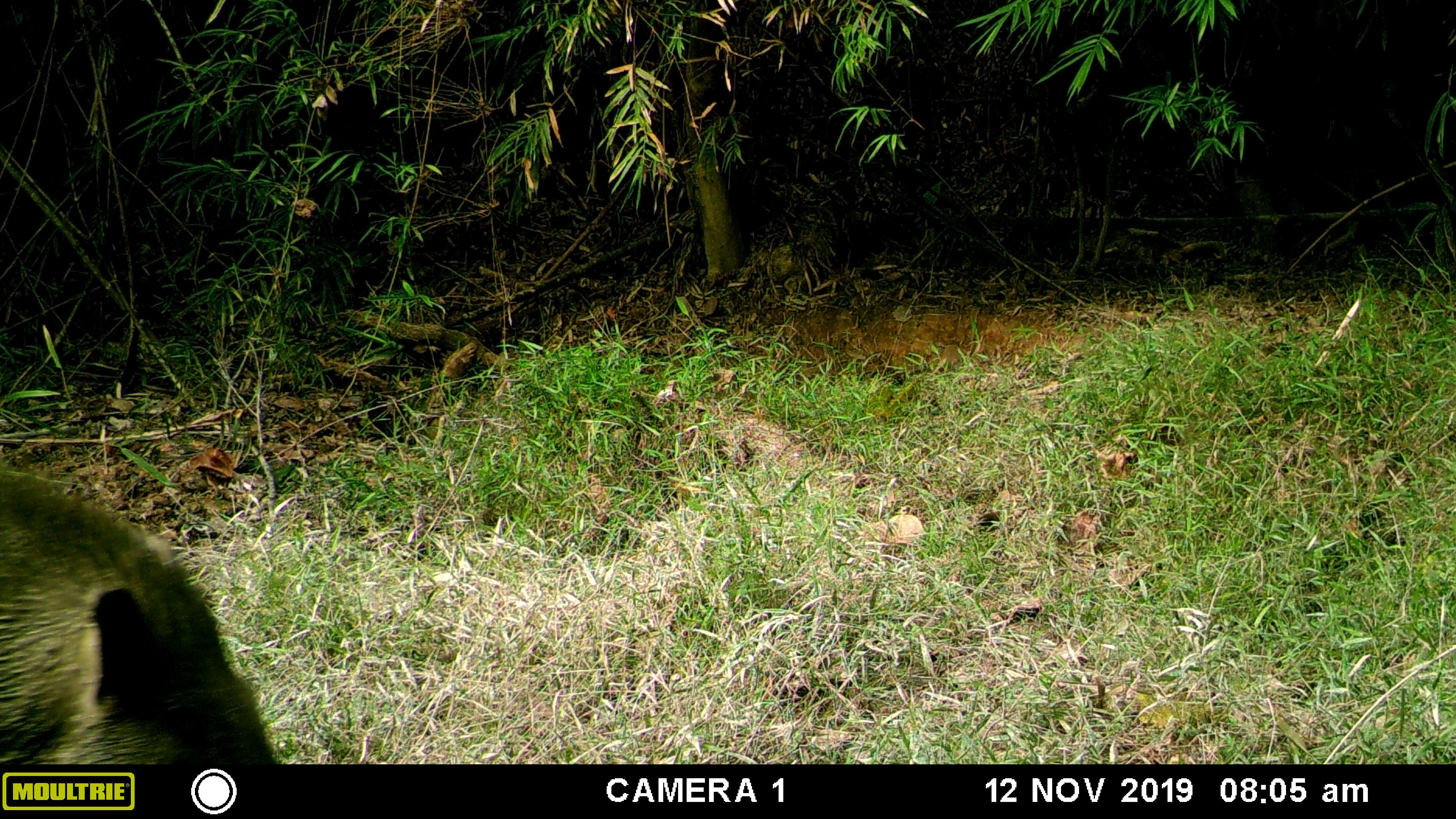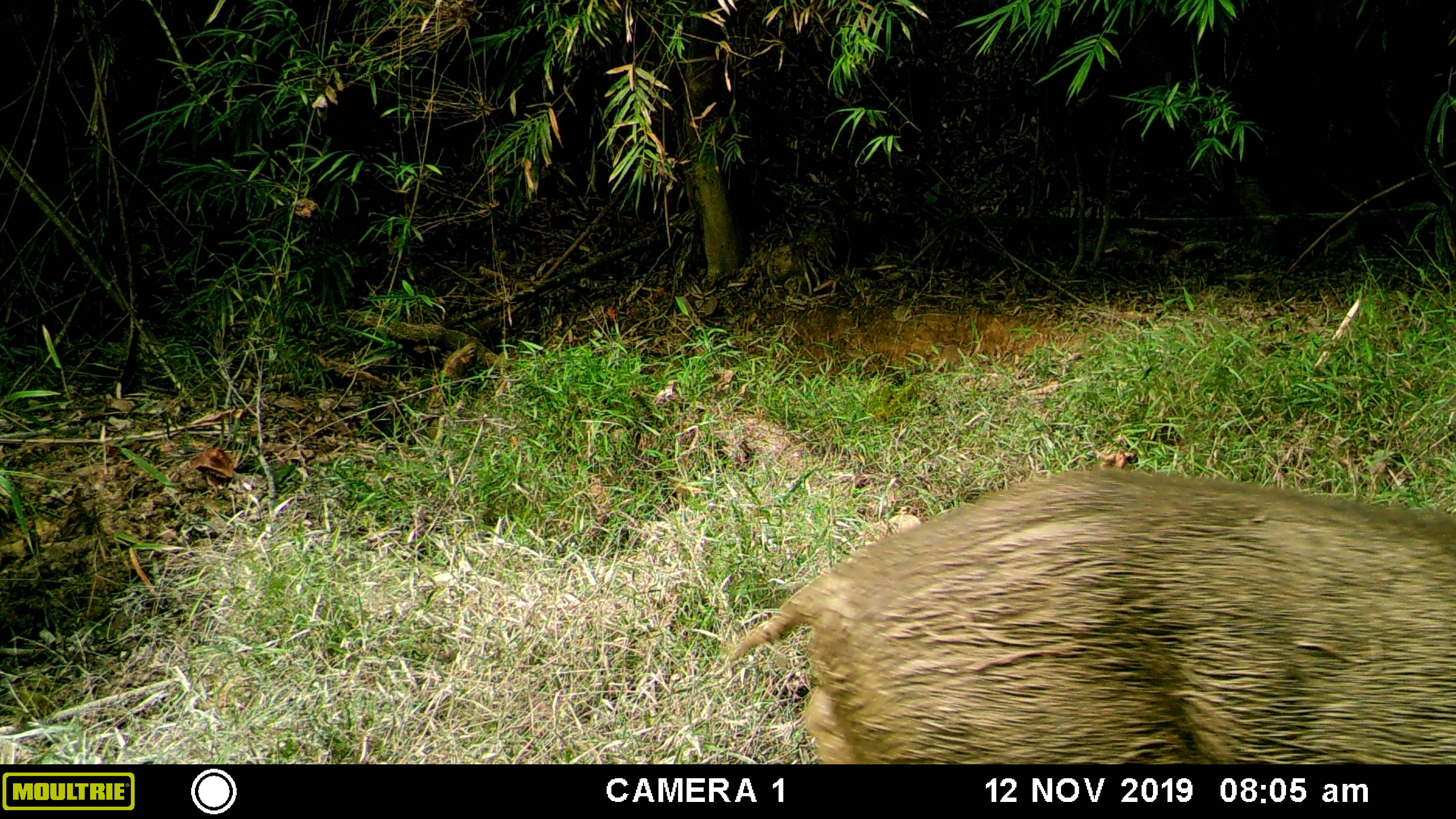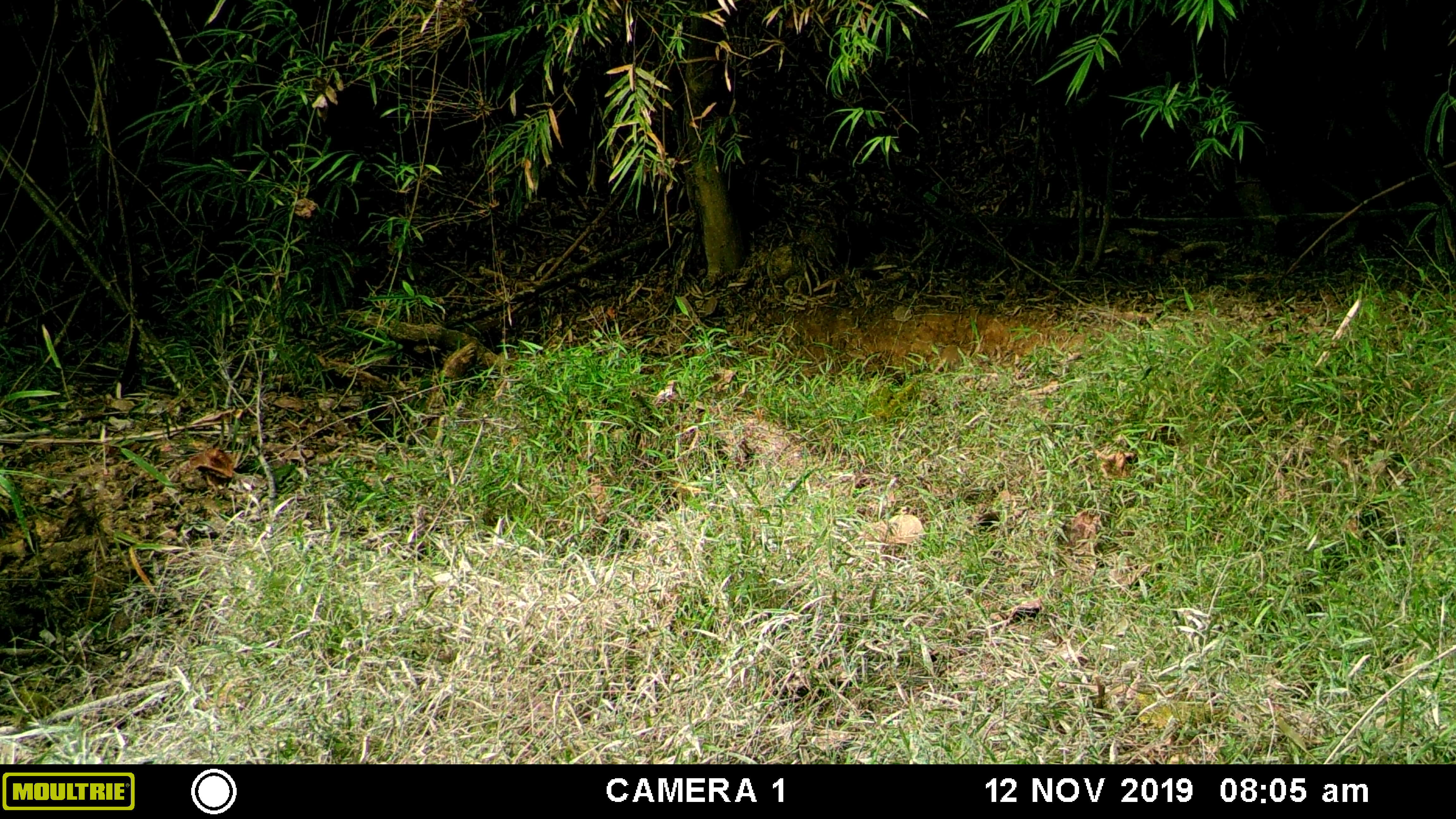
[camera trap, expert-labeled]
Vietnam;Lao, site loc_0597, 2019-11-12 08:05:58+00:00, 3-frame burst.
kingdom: Animalia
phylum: Chordata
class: Mammalia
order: Artiodactyla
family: Suidae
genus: Sus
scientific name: Sus scrofa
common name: eurasian wild pig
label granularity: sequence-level